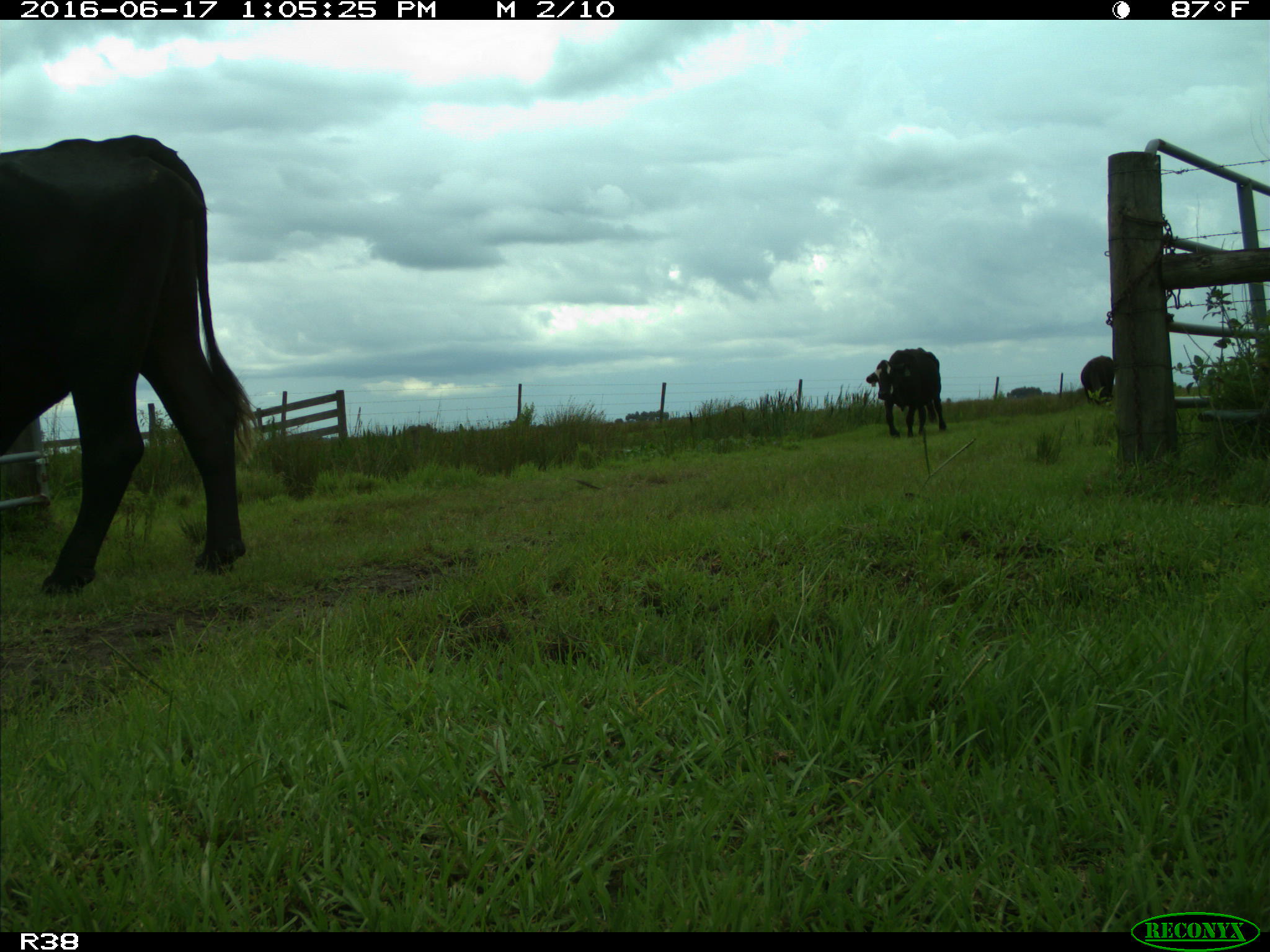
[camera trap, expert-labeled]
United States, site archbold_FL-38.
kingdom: Animalia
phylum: Chordata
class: Mammalia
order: Artiodactyla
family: Bovidae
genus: Bos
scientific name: Bos taurus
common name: domestic cow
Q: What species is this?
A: Bos taurus (domestic cow).